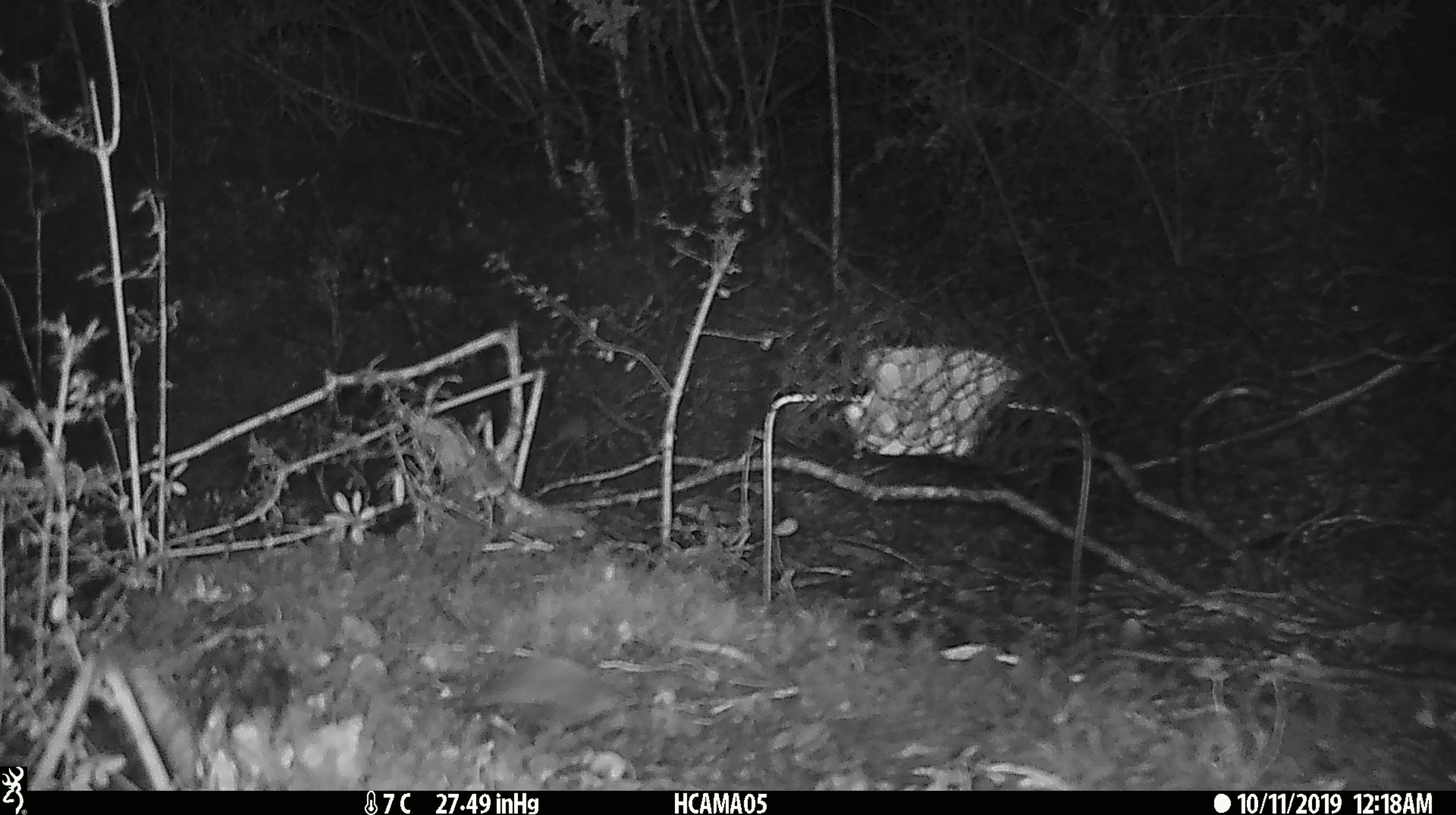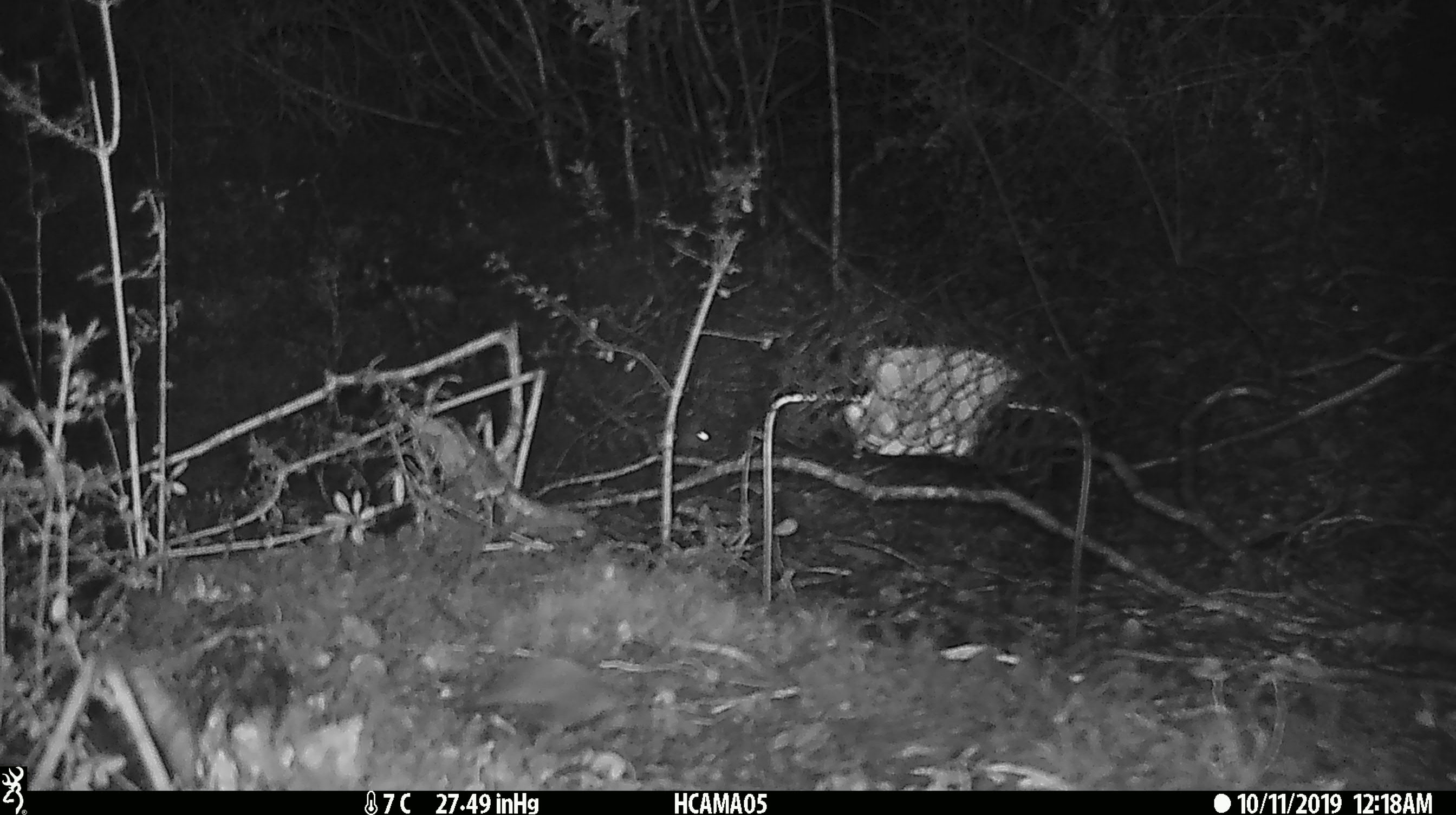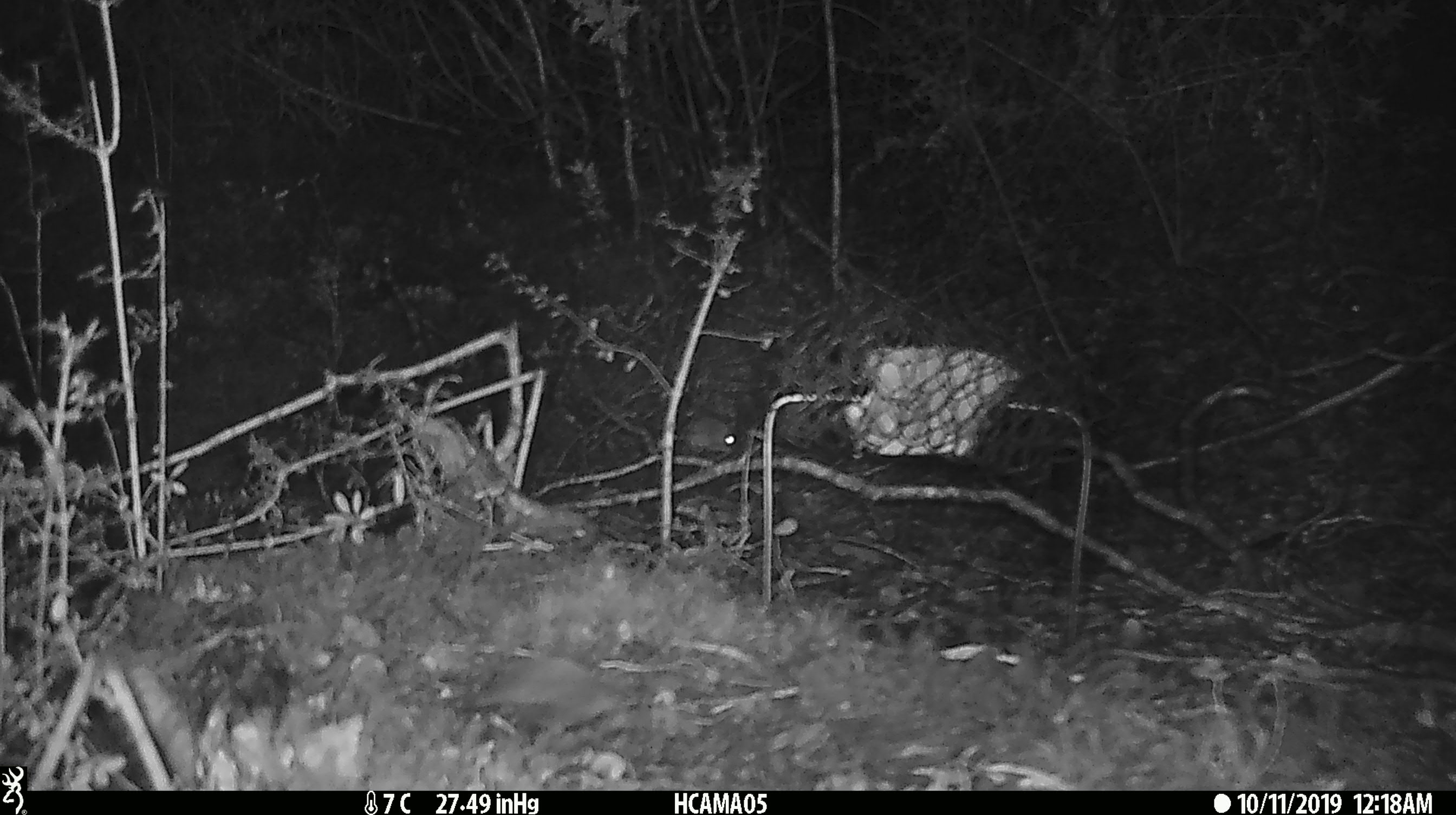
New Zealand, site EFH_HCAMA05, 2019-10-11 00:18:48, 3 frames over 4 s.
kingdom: Animalia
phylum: Chordata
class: Mammalia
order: Rodentia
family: Muridae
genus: Mus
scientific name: Mus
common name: mouse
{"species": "mouse (Mus)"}